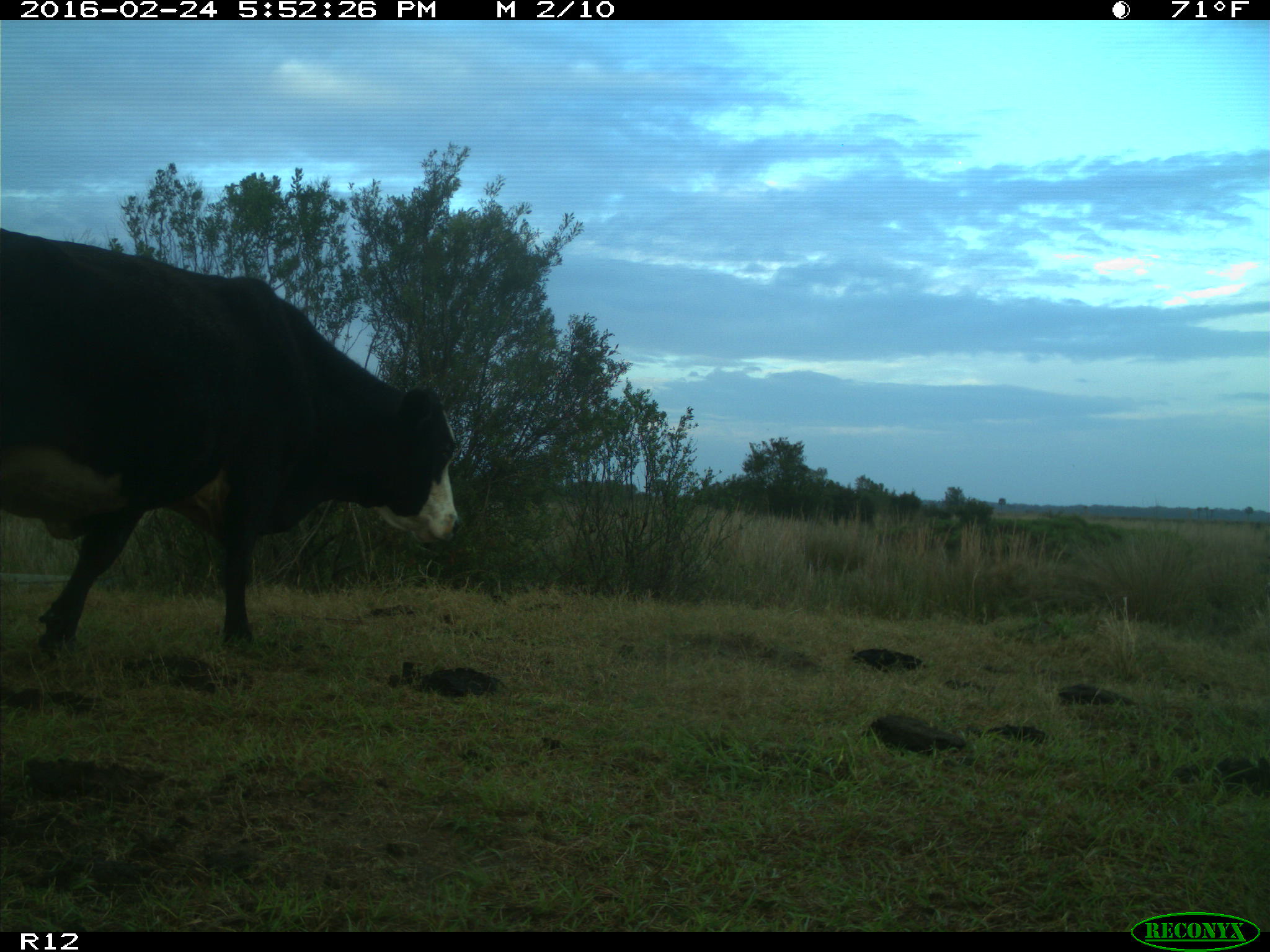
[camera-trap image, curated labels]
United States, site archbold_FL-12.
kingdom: Animalia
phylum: Chordata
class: Mammalia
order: Artiodactyla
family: Bovidae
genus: Bos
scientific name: Bos taurus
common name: domestic cow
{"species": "Bos taurus (domestic cow)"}